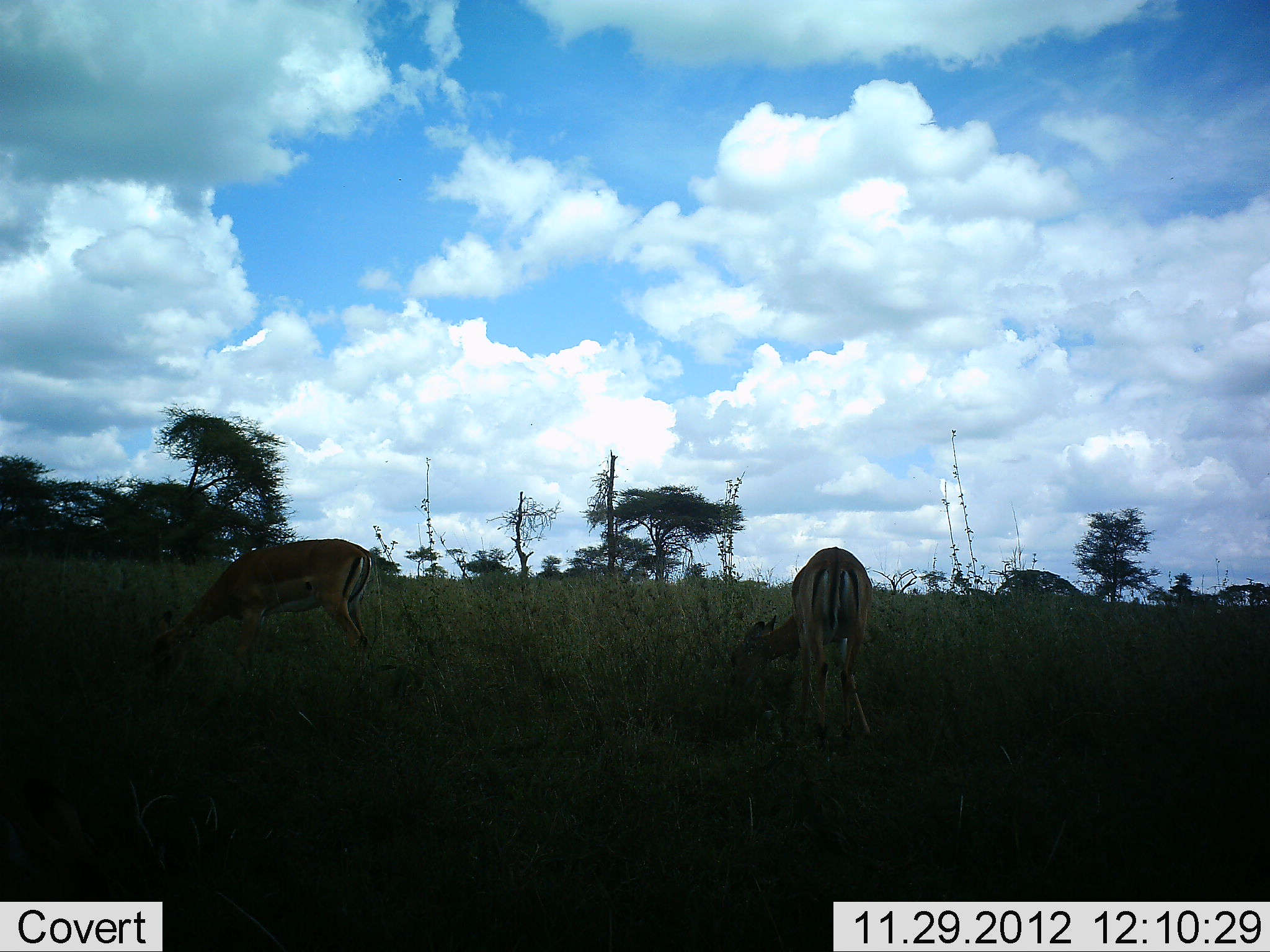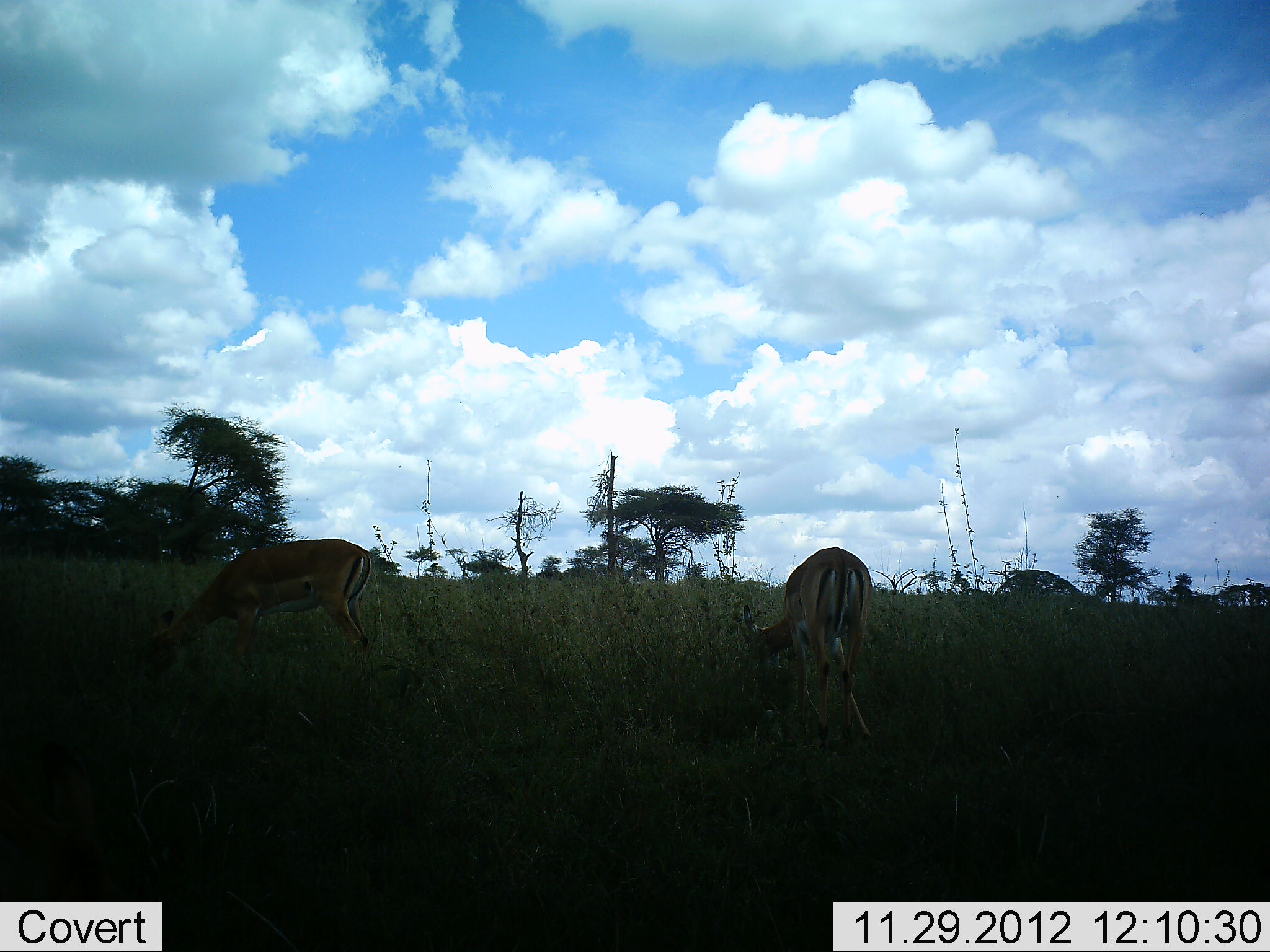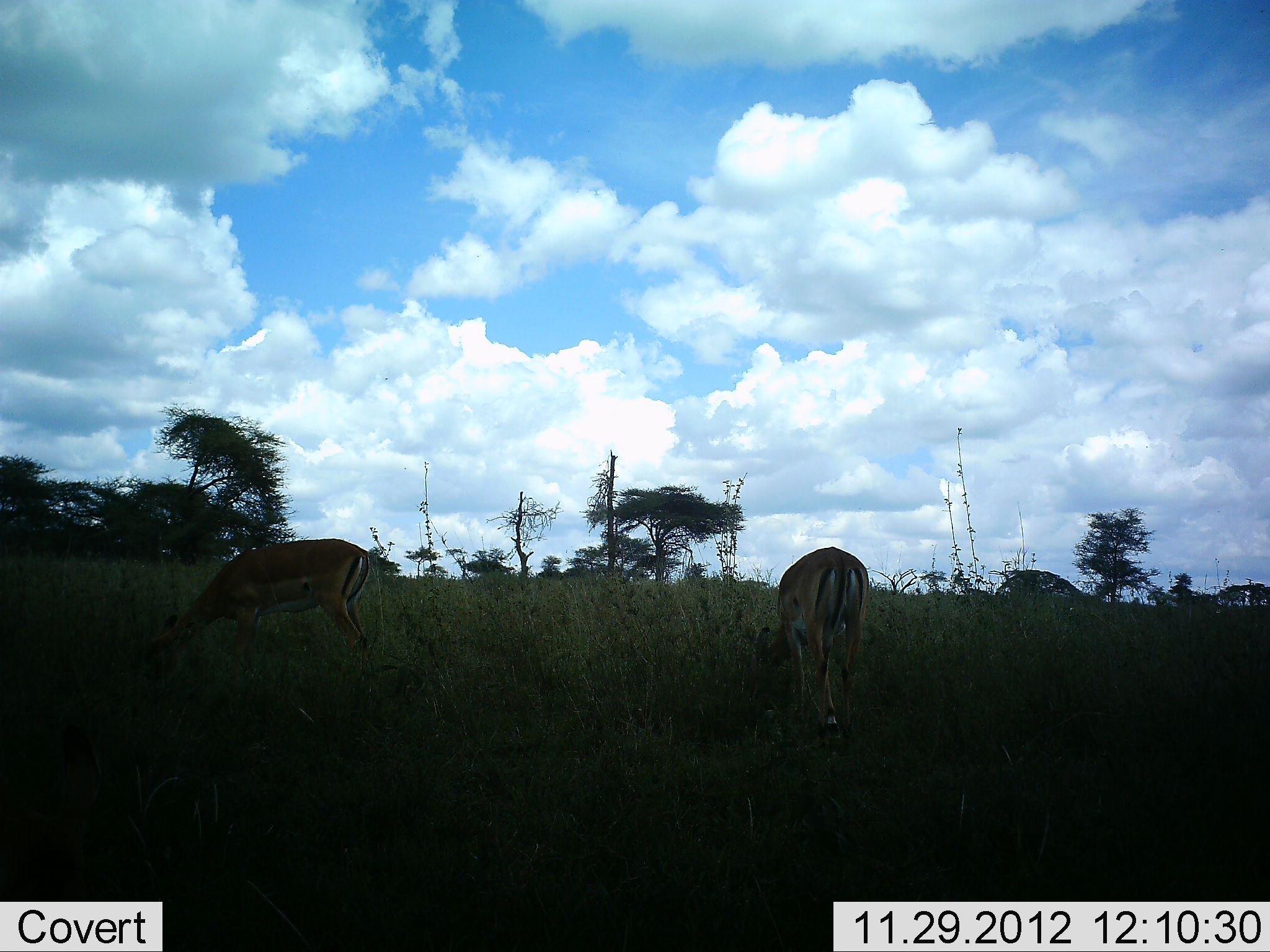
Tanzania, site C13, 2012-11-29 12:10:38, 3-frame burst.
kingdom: Animalia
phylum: Chordata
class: Mammalia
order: Artiodactyla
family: Bovidae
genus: Aepyceros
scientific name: Aepyceros melampus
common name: impala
Impala (Aepyceros melampus), count 2. Behavior (volunteer vote fractions): standing 40%, resting 10%, moving 0%, interacting 0%. Young present (vote fraction): 0%. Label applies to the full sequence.